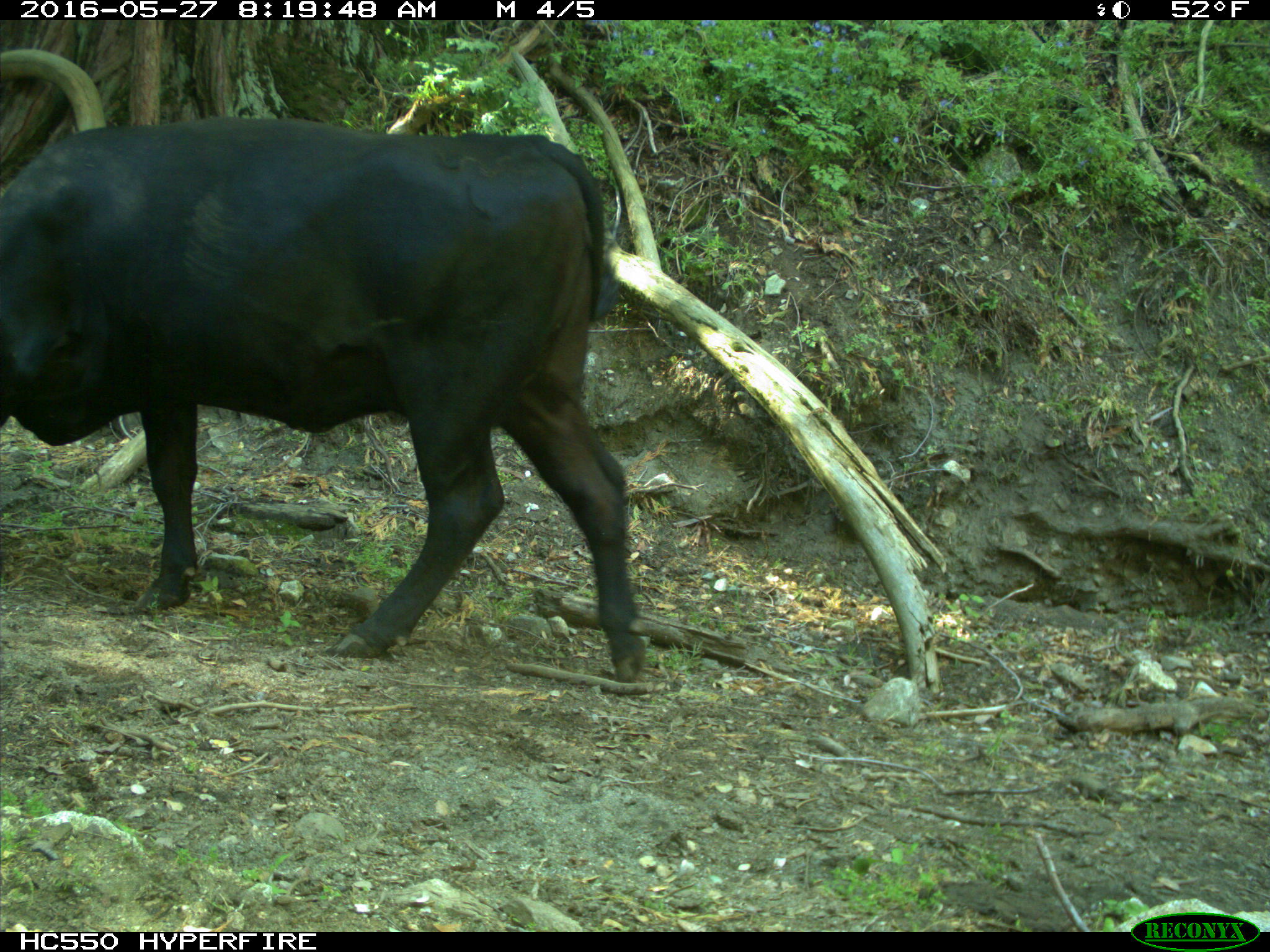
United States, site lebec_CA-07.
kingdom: Animalia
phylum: Chordata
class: Mammalia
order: Artiodactyla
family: Bovidae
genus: Bos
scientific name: Bos taurus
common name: domestic cow